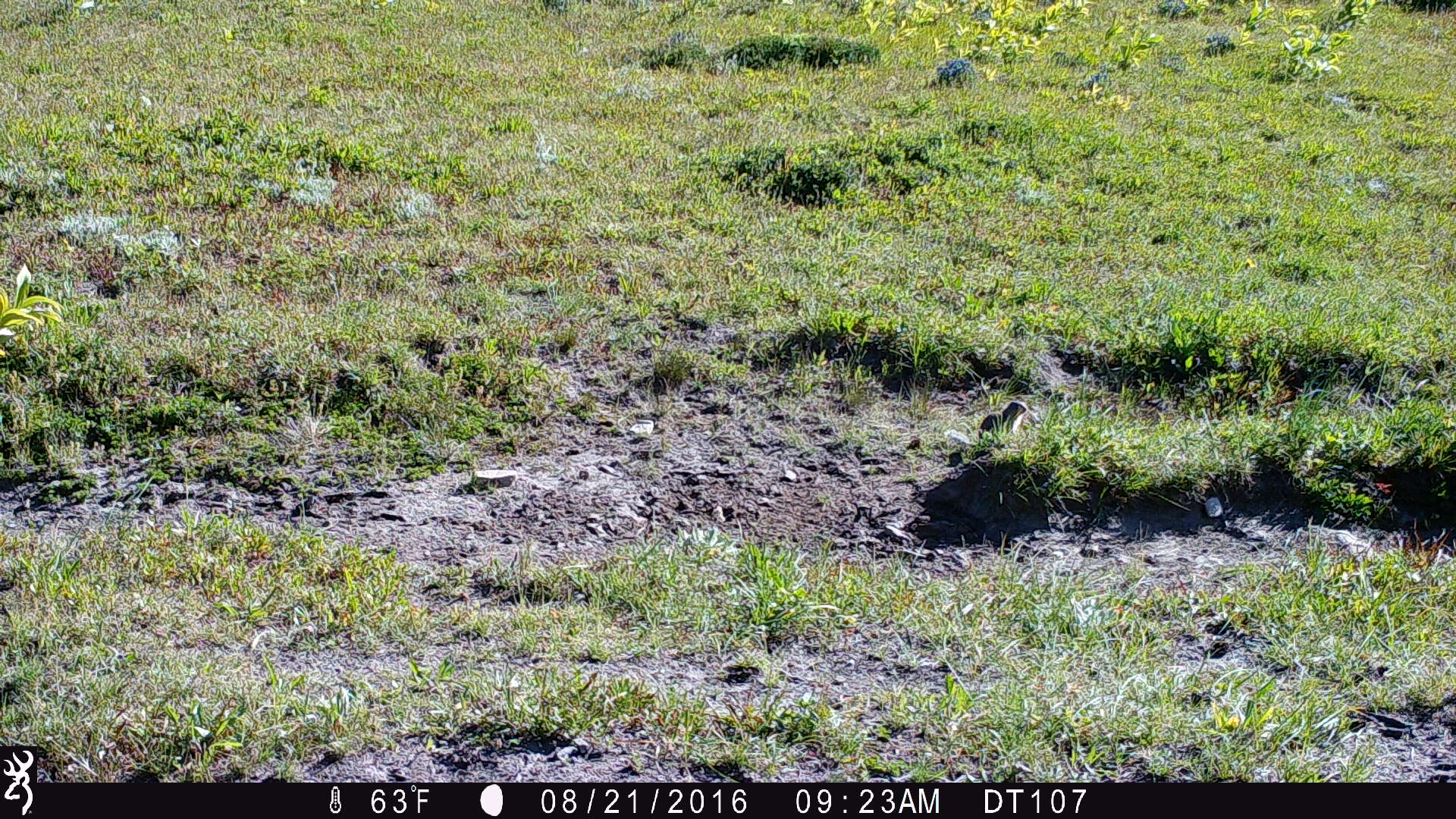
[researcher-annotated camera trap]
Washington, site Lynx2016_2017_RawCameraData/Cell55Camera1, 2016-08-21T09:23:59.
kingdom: Animalia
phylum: Chordata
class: Mammalia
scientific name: Mammalia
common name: small mammal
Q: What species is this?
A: Small mammal (Mammalia).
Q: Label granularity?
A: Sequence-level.